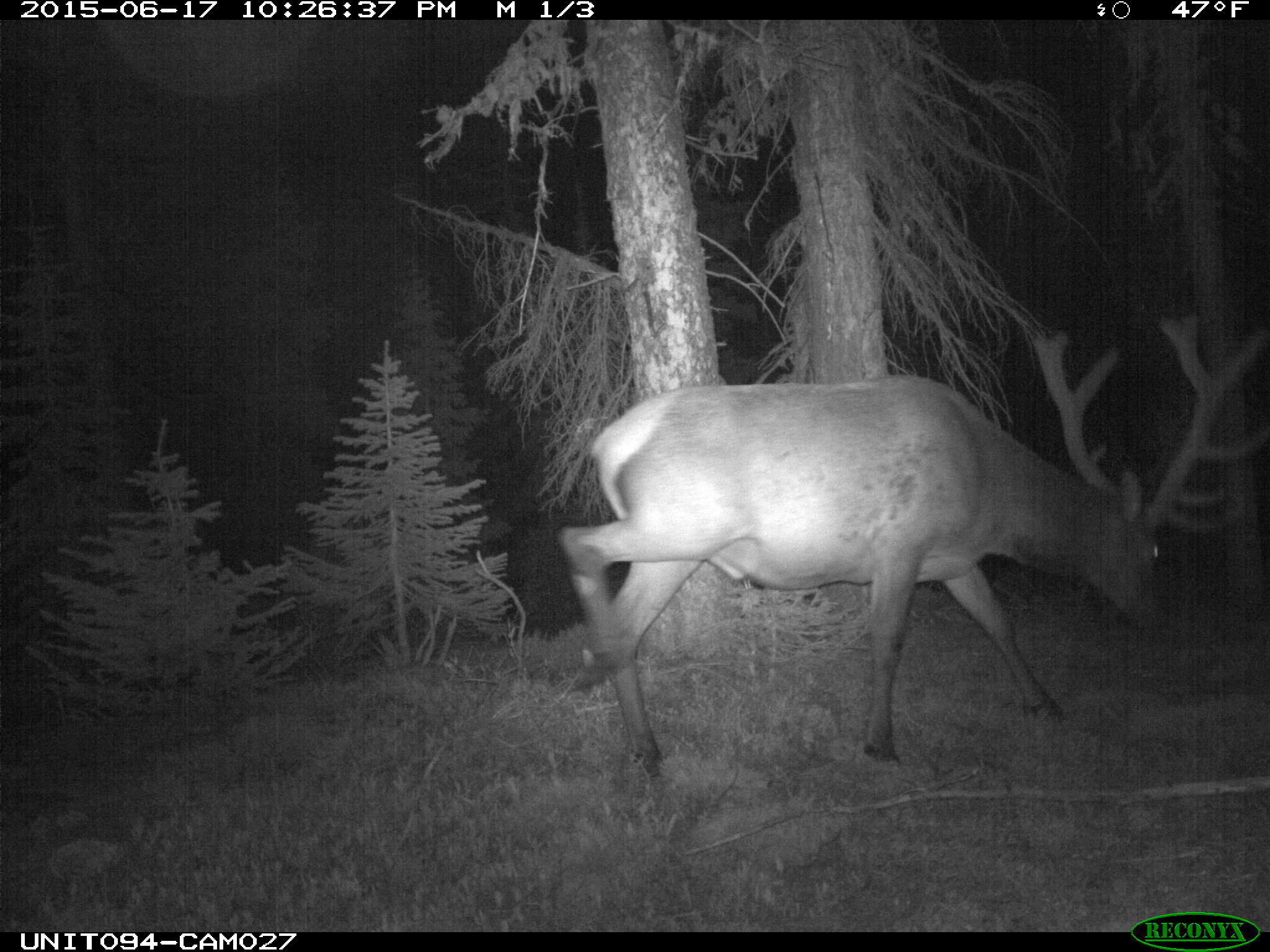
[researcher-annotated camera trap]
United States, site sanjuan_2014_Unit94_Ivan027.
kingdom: Animalia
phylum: Chordata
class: Mammalia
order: Artiodactyla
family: Cervidae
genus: Cervus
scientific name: Cervus elaphus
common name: red deer